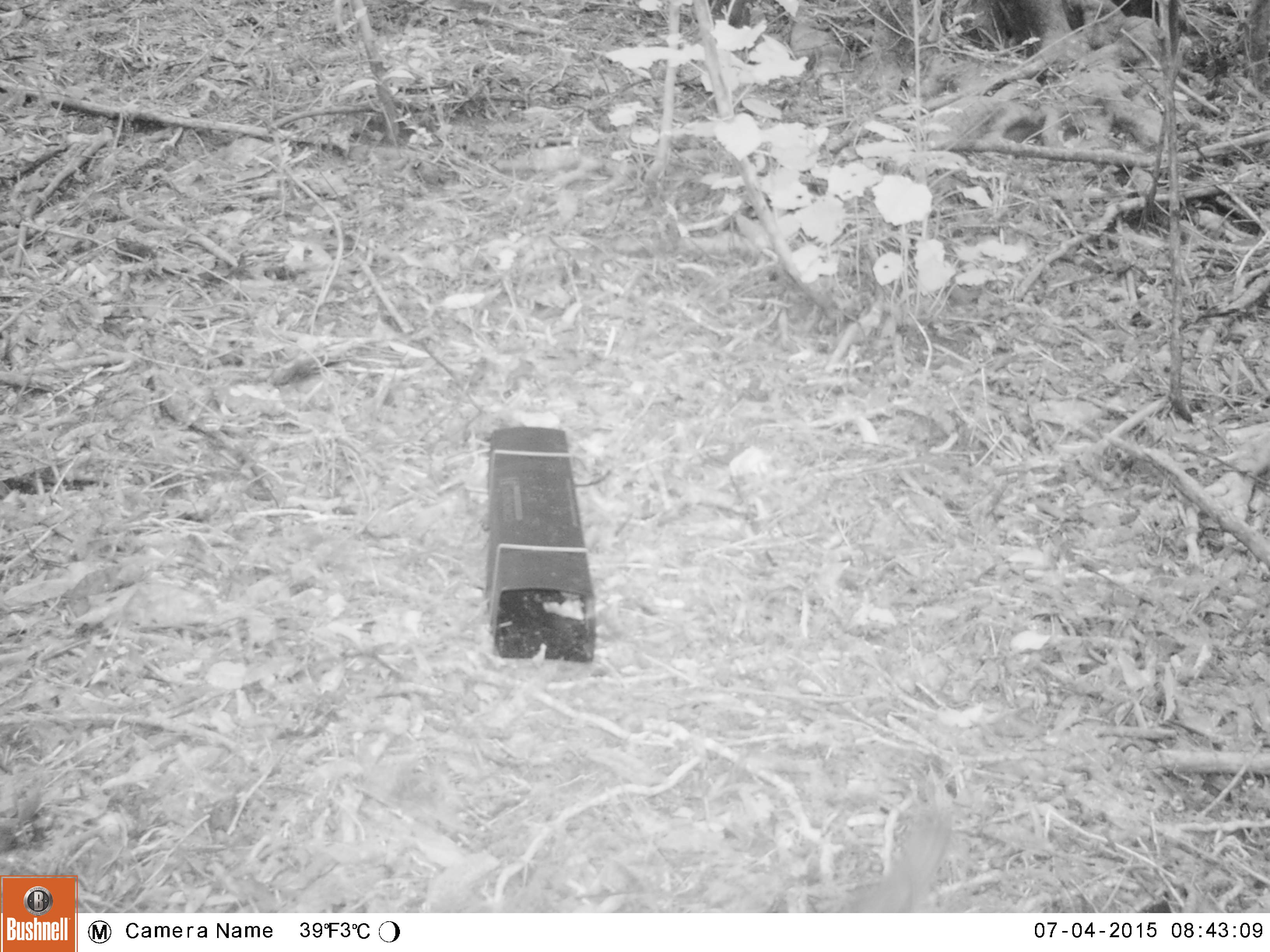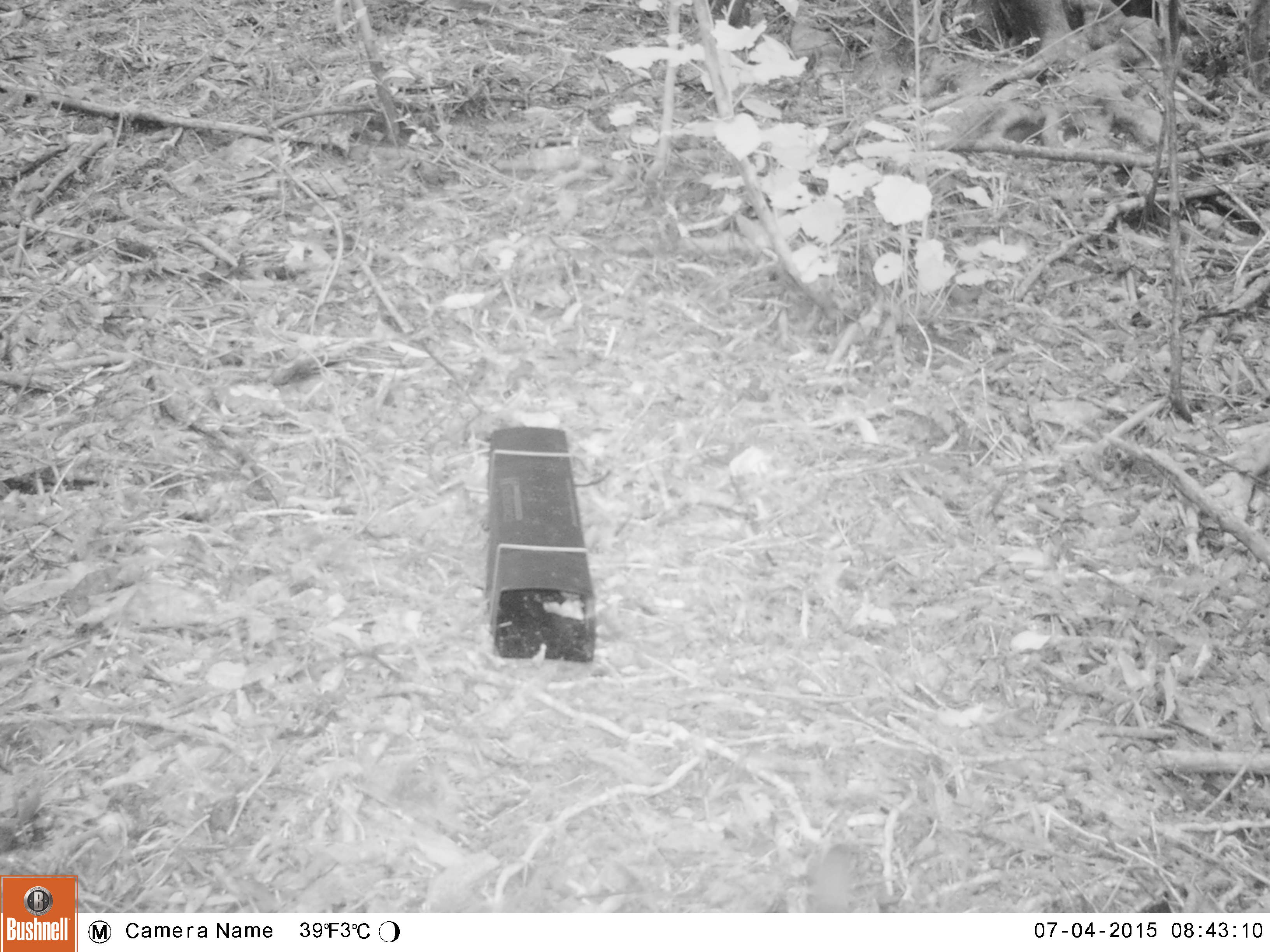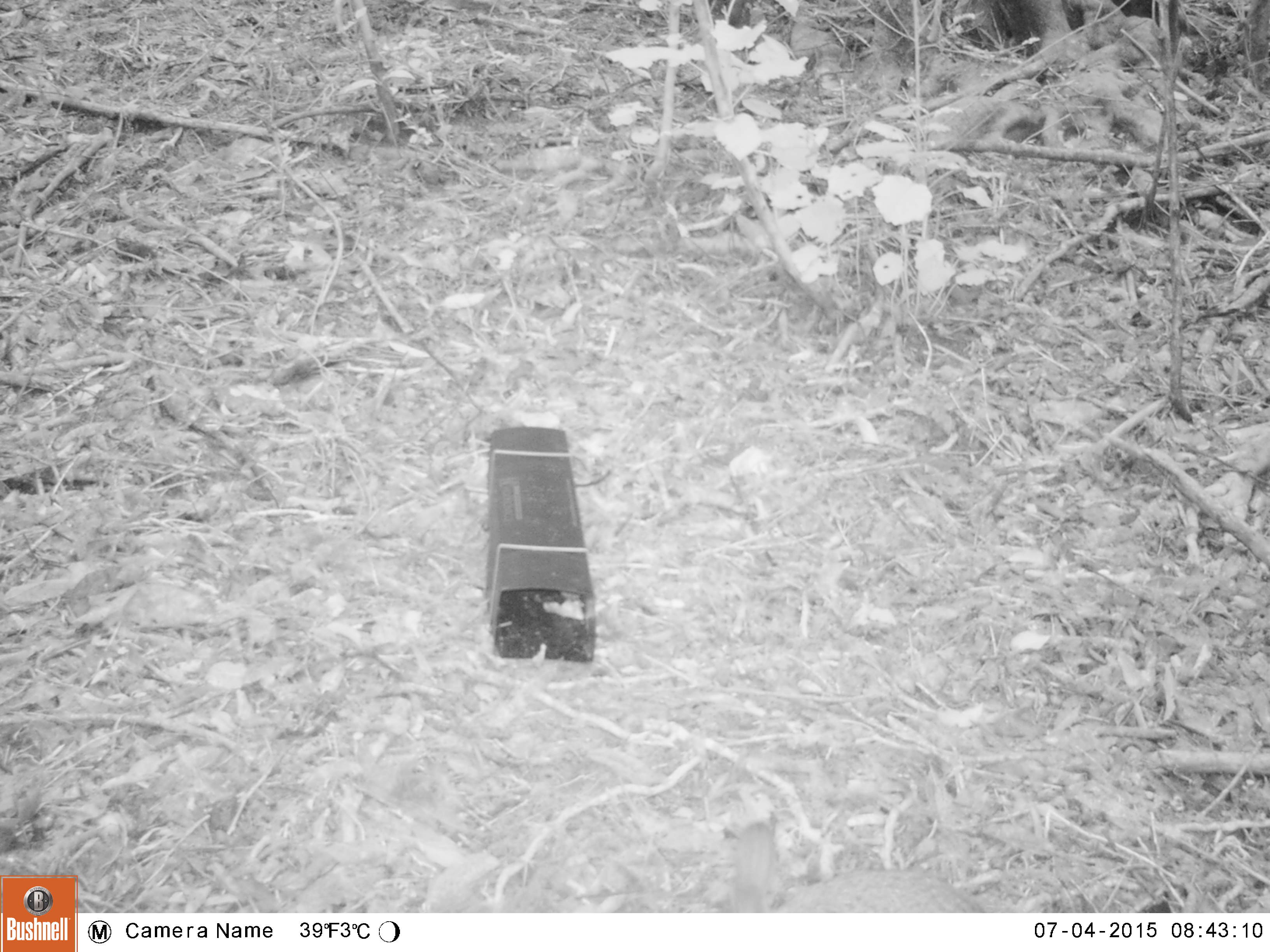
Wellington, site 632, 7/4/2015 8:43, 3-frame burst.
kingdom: Animalia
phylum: Chordata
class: Mammalia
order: Lagomorpha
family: Leporidae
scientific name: Leporidae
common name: rabbit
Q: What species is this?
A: Rabbit (Leporidae).